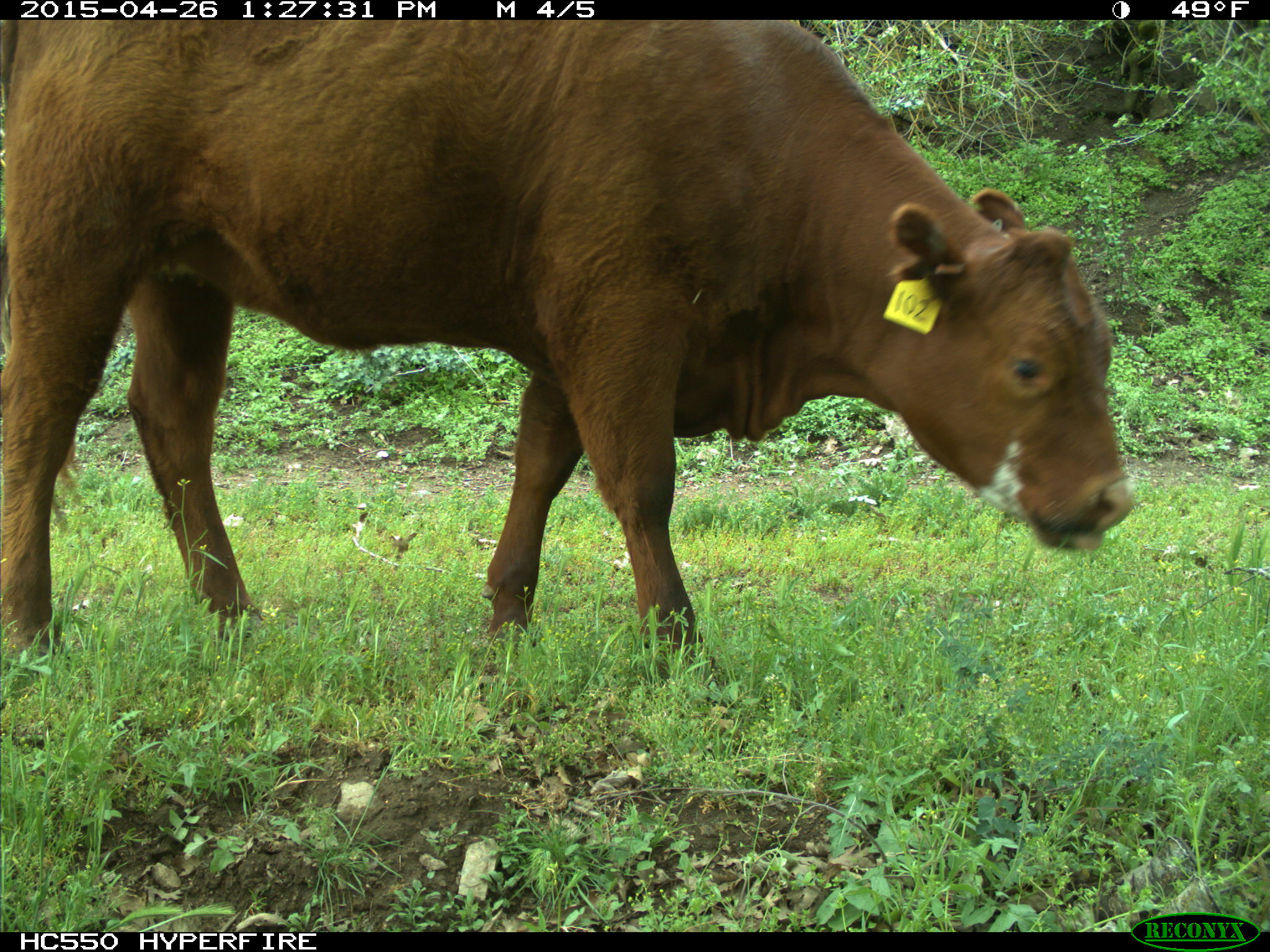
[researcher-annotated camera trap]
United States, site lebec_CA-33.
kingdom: Animalia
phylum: Chordata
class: Mammalia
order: Artiodactyla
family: Bovidae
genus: Bos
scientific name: Bos taurus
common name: domestic cow